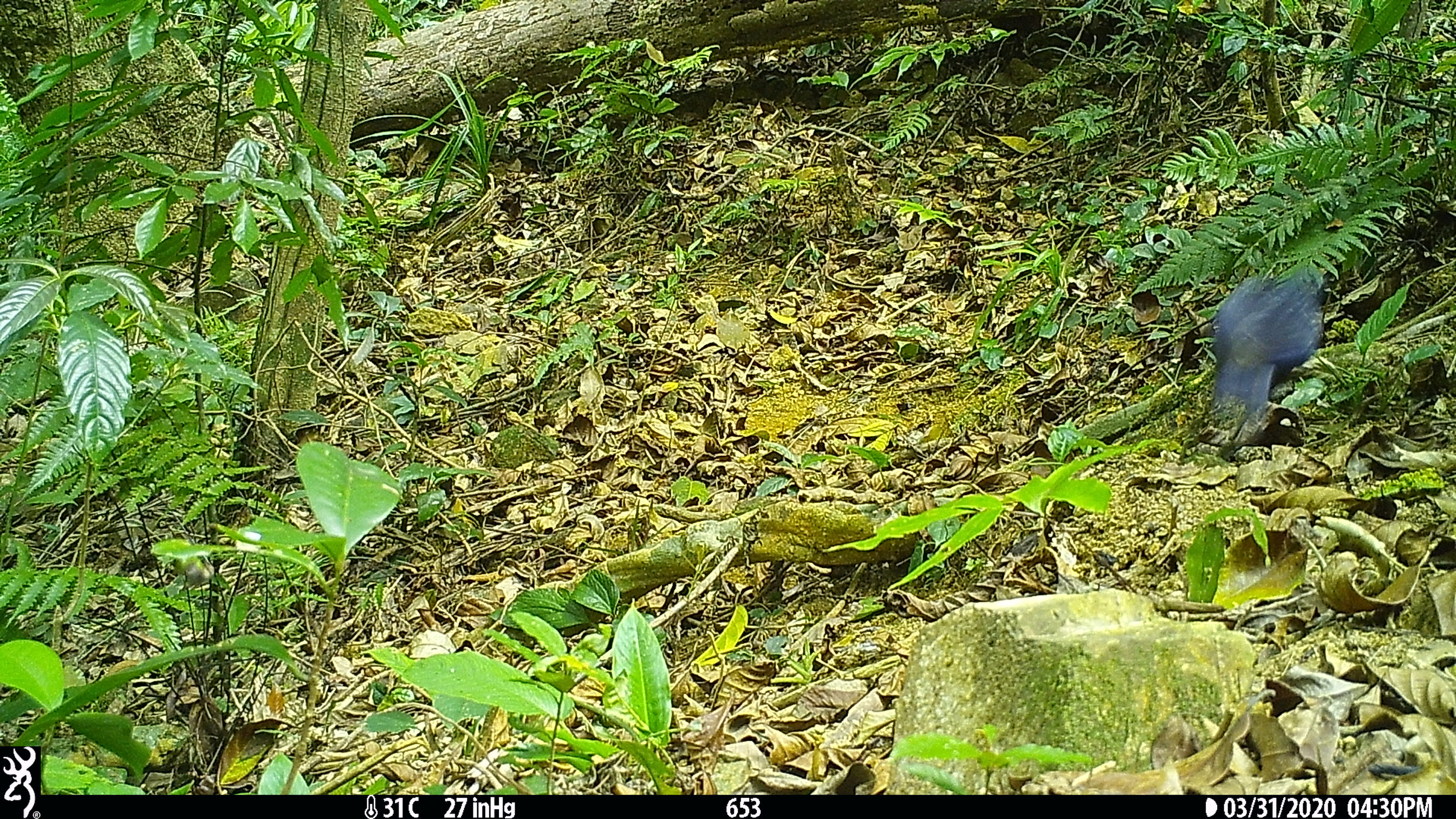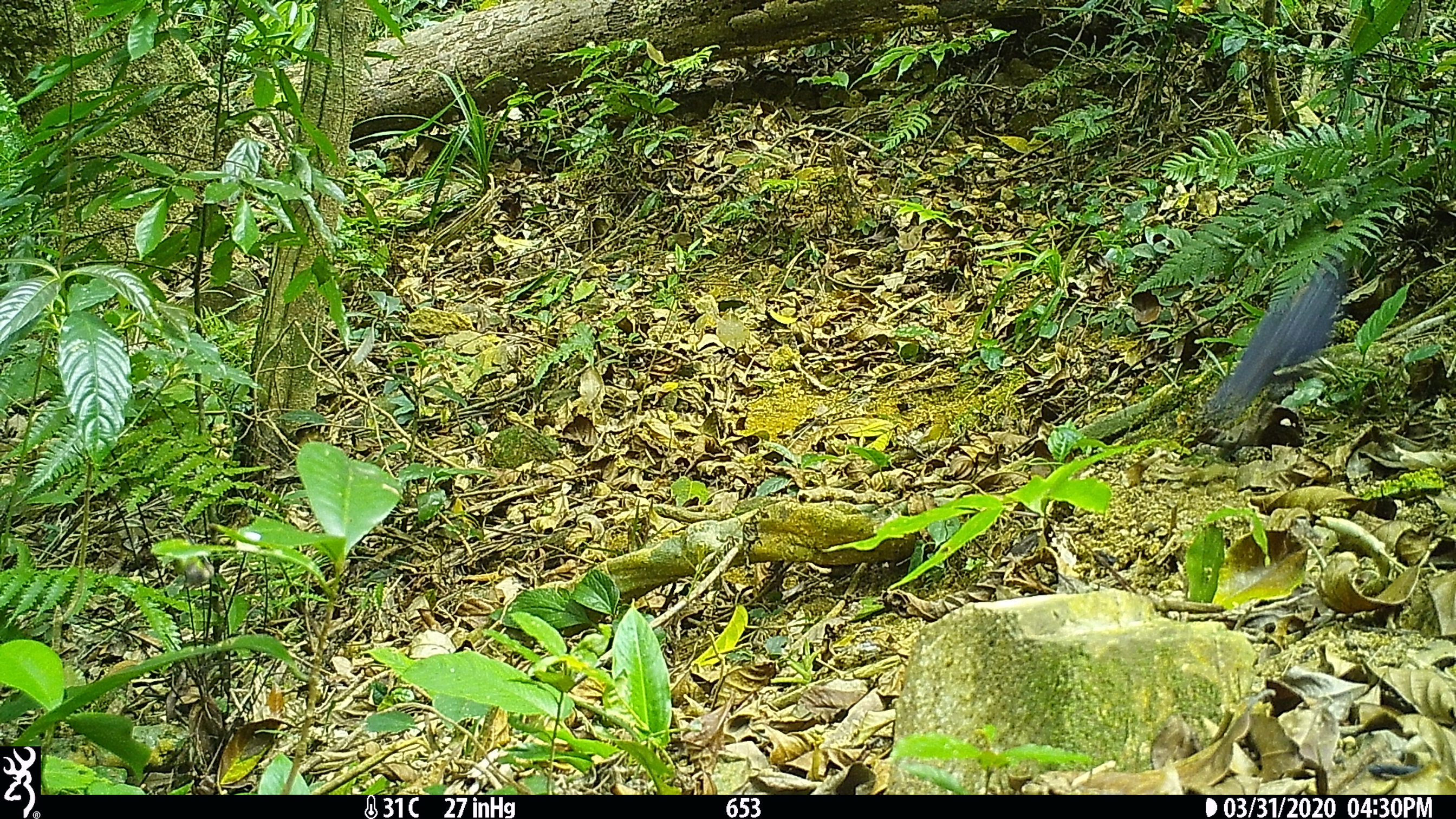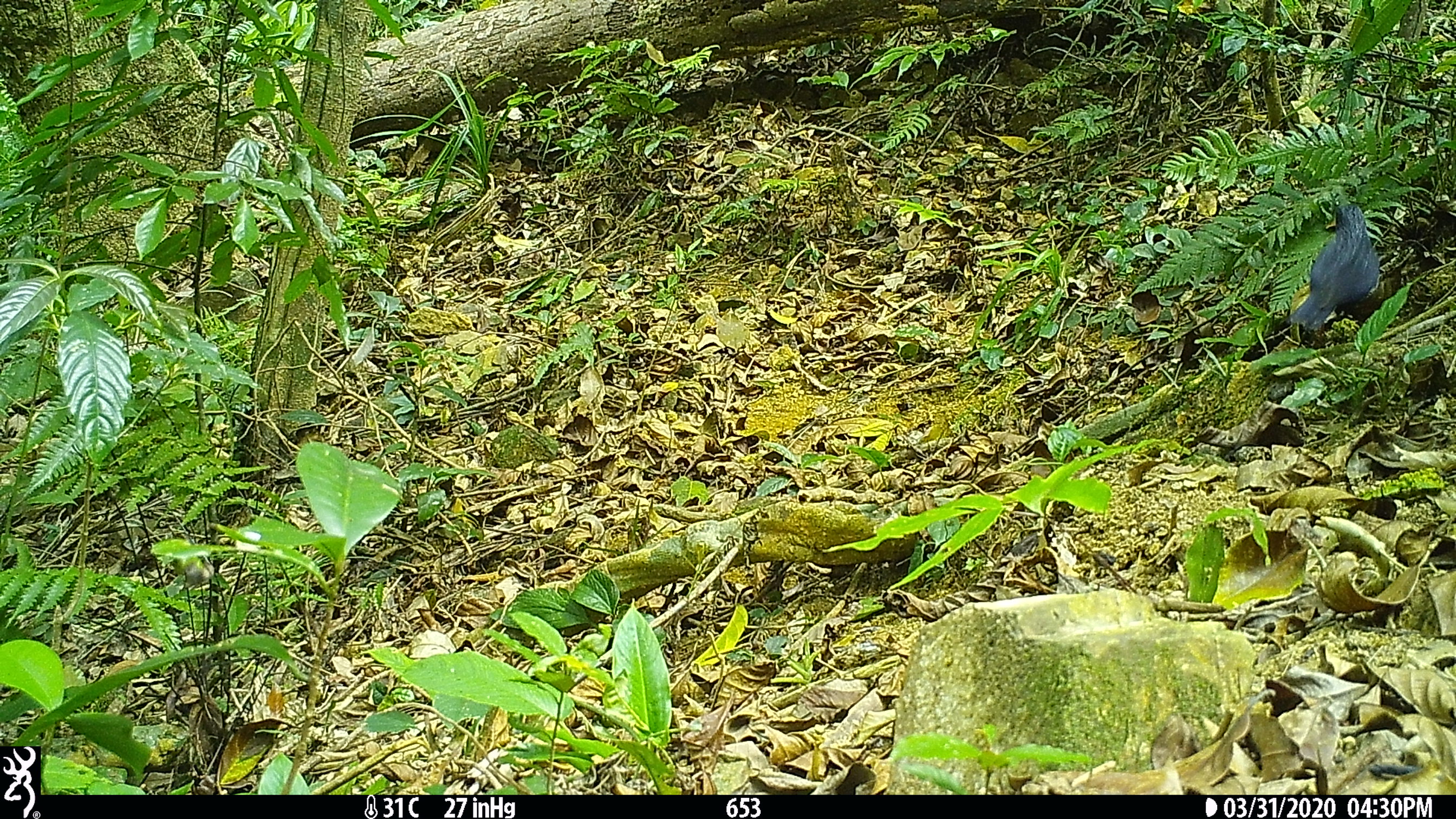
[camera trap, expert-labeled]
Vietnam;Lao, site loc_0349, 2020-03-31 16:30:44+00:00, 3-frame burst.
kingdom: Animalia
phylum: Chordata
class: Aves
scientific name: Aves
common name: bird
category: unidentified bird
Unidentified bird (bird) (Aves). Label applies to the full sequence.